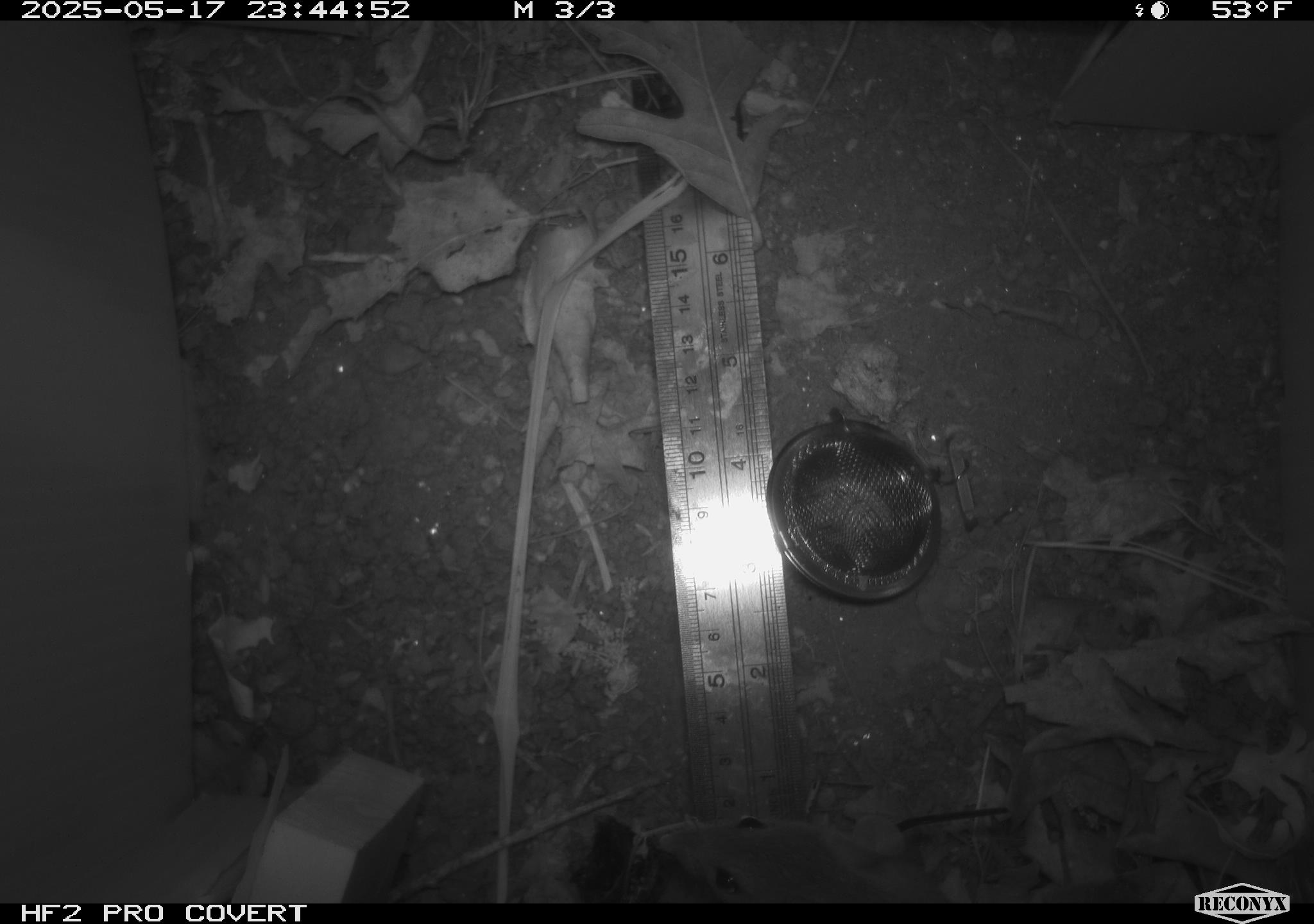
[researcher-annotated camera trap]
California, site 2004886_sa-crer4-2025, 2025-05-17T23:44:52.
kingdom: Animalia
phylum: Chordata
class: Mammalia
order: Rodentia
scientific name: Rodentia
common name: rodent